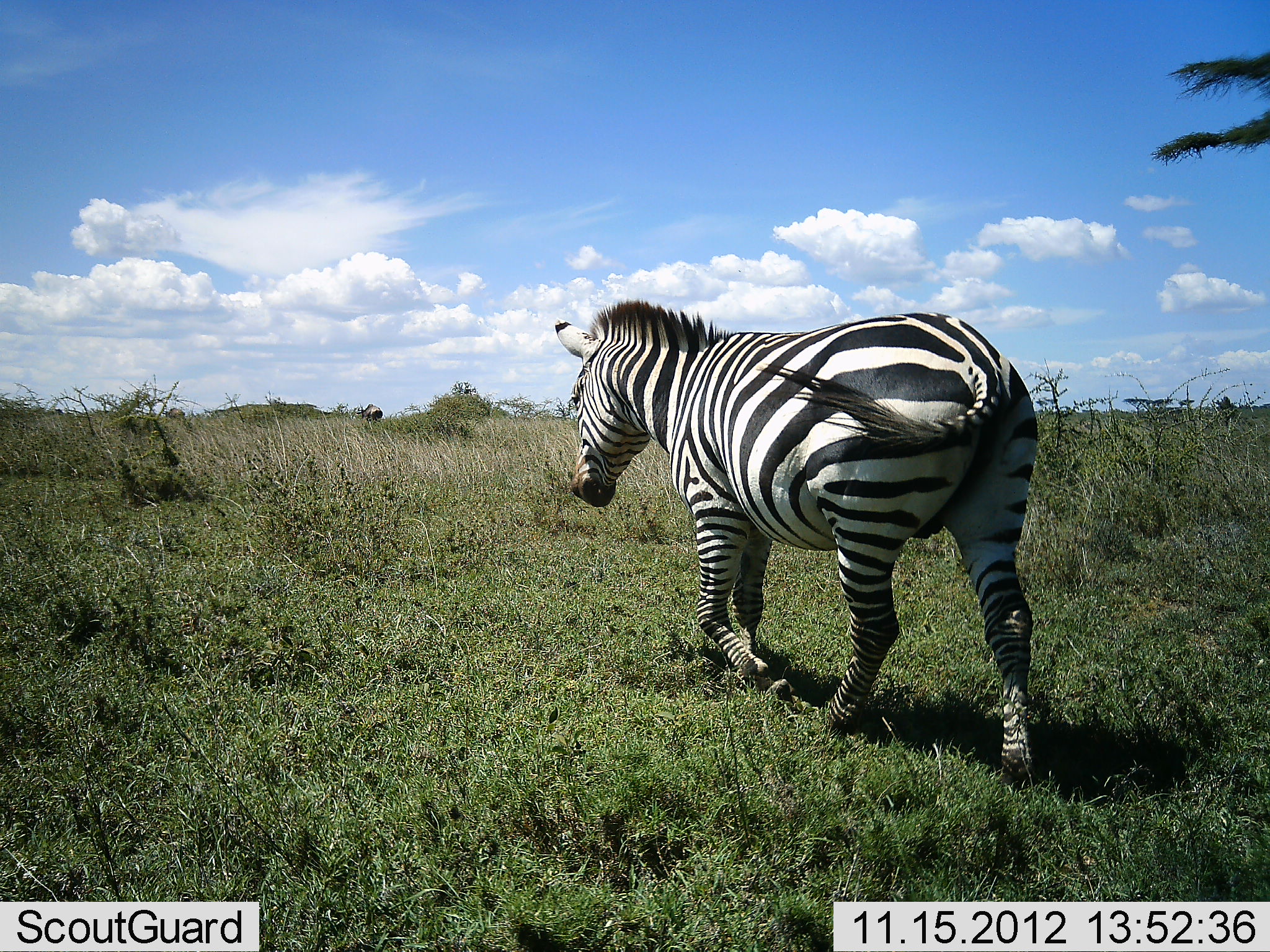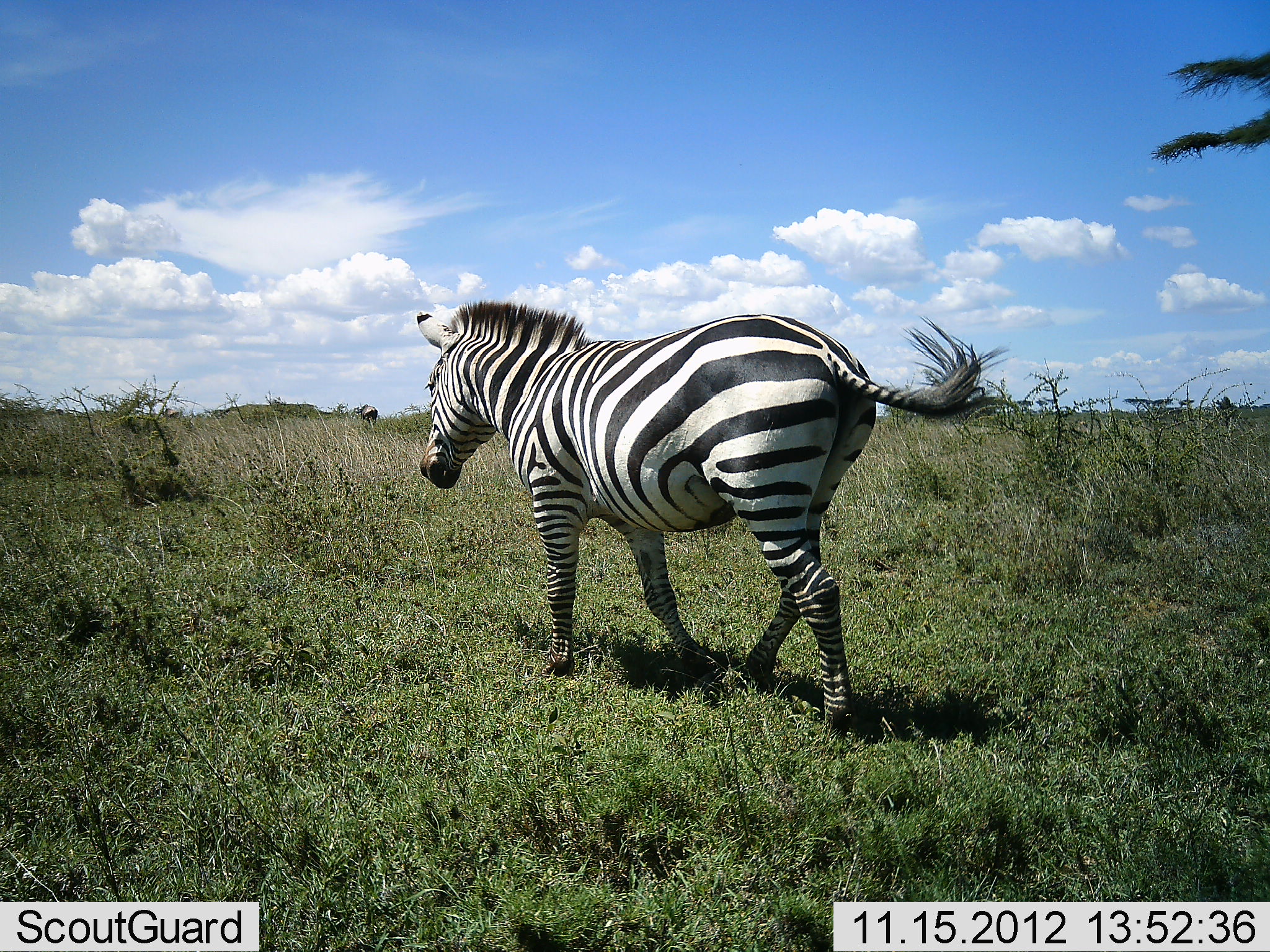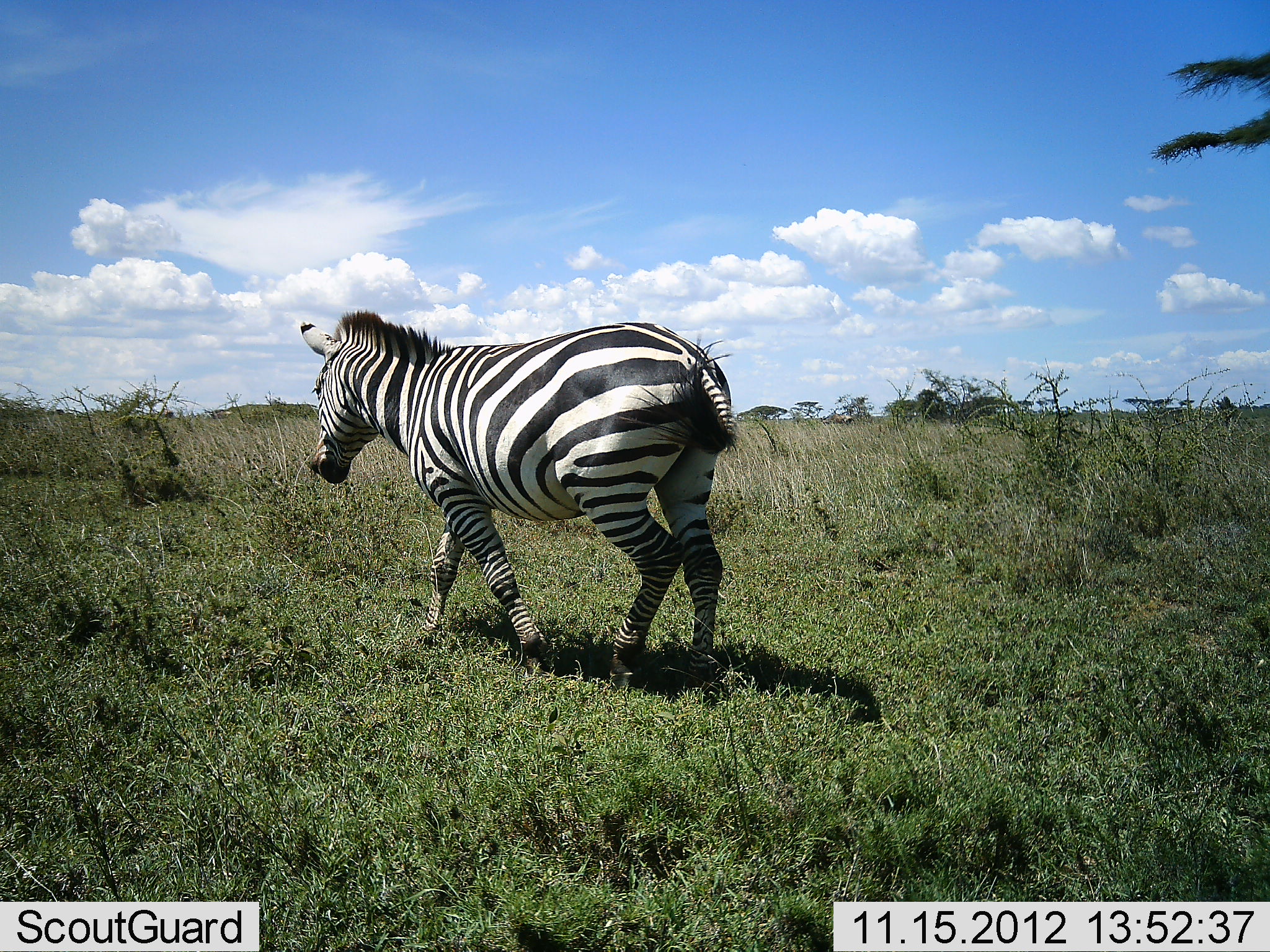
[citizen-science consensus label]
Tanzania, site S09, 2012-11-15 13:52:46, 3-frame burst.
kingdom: Animalia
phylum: Chordata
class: Mammalia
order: Perissodactyla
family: Equidae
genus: Equus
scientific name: Equus quagga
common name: plains zebra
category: zebra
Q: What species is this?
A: Zebra (plains zebra) (Equus quagga).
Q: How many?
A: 1.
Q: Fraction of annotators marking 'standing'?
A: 3%.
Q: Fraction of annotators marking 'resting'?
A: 0%.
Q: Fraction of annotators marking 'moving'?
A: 97%.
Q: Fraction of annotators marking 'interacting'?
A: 0%.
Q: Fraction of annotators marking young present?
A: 0%.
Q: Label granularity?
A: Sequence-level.